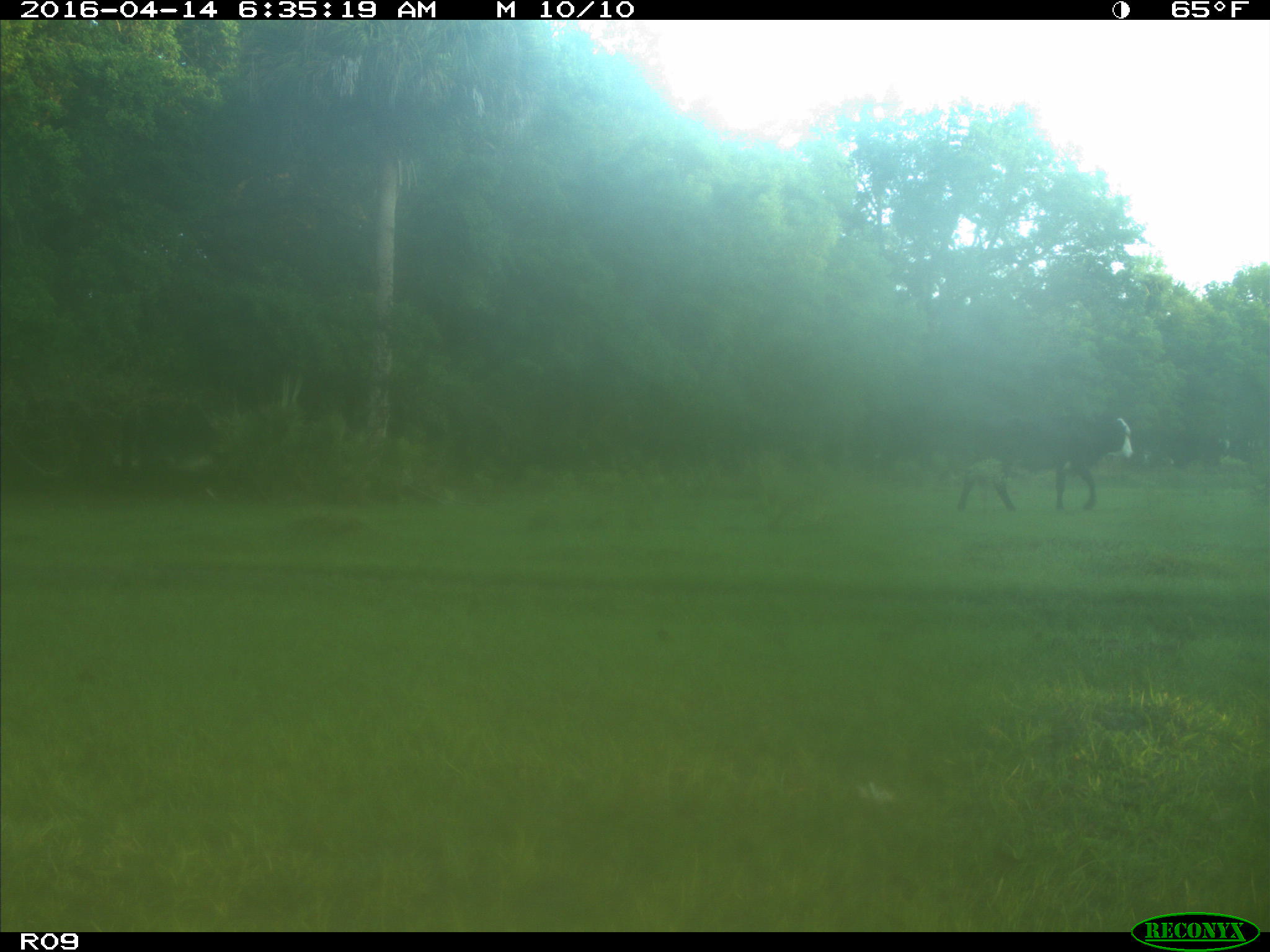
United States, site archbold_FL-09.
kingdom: Animalia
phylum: Chordata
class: Mammalia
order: Artiodactyla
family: Bovidae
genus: Bos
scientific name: Bos taurus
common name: domestic cow